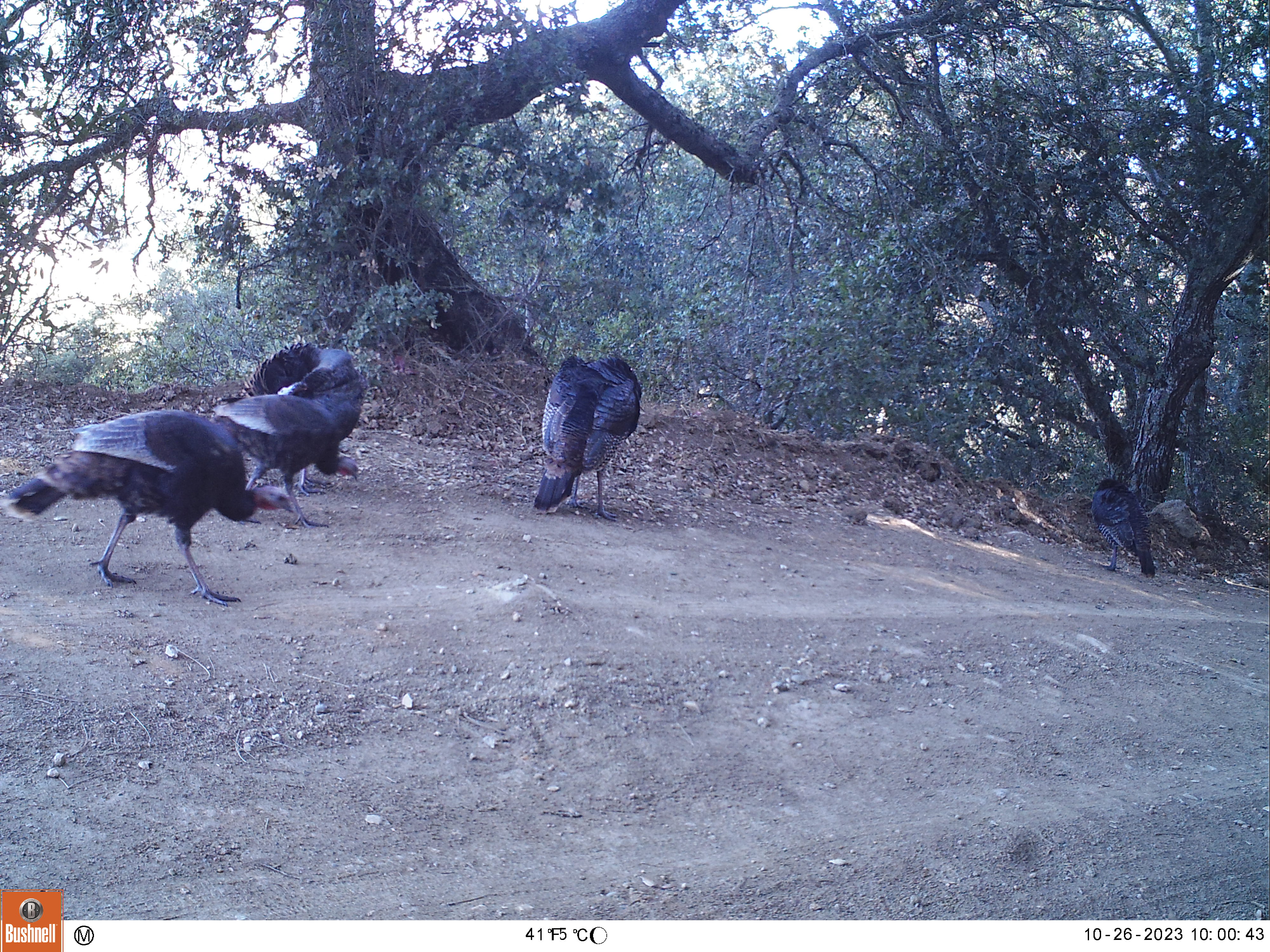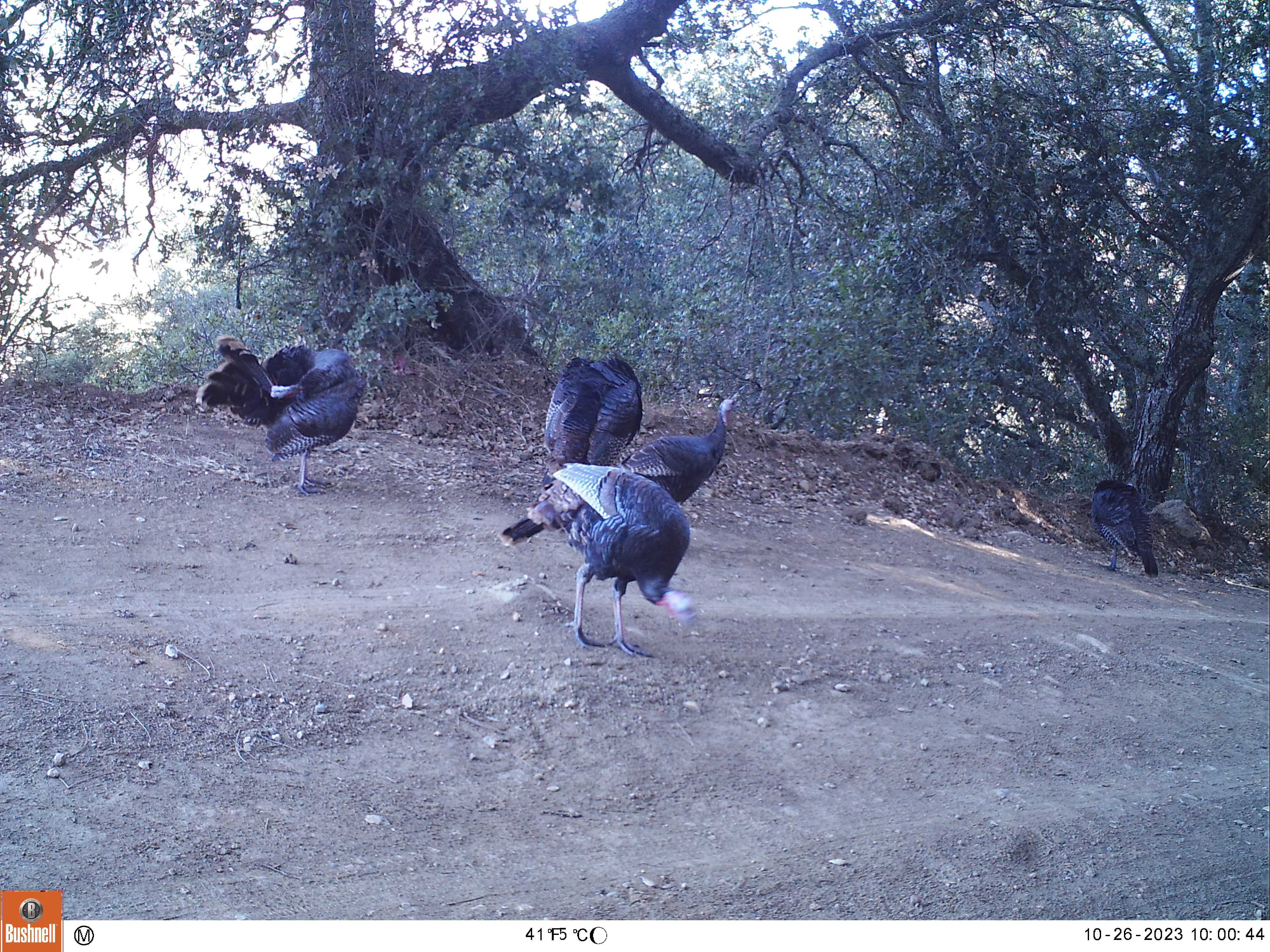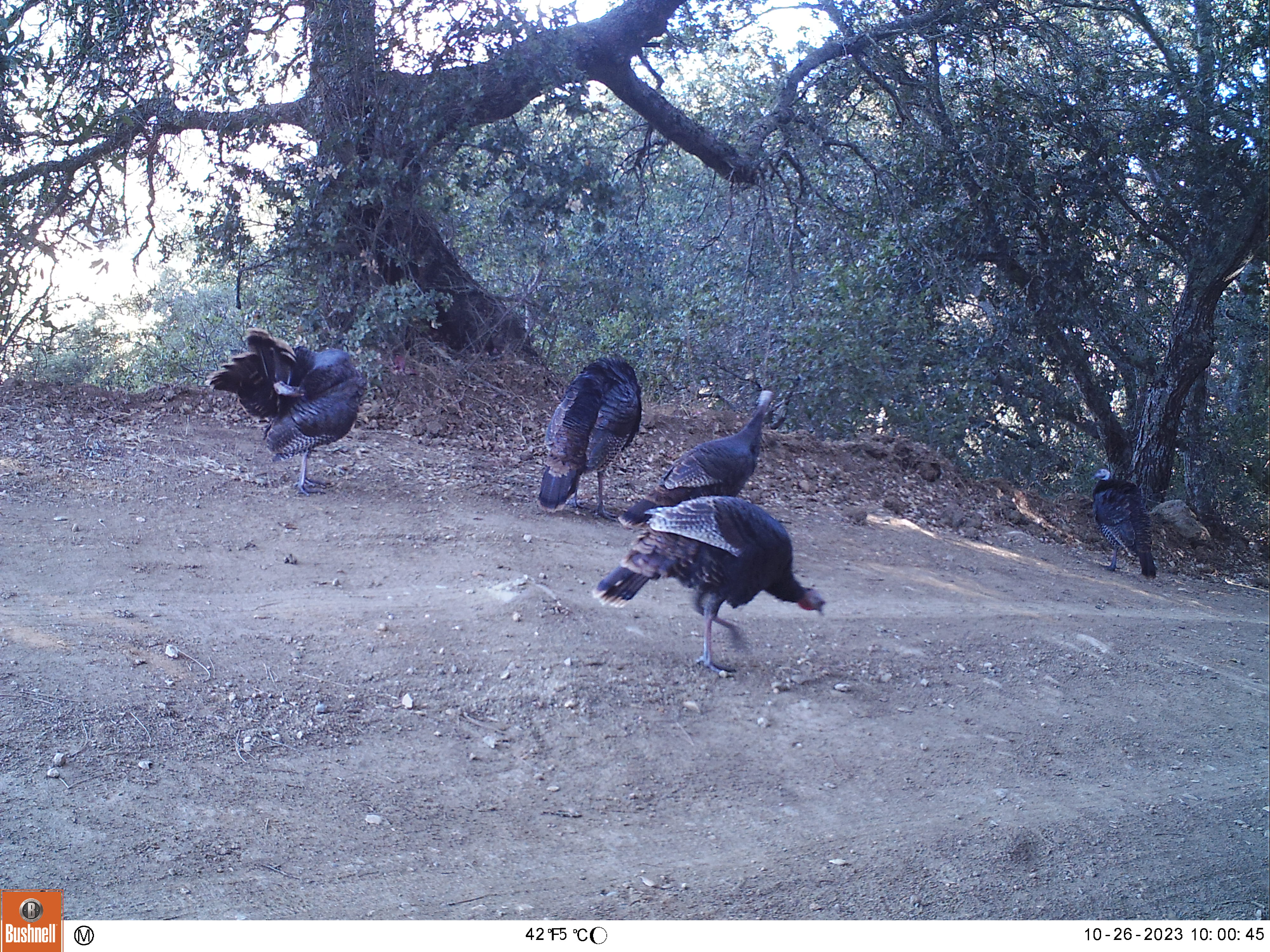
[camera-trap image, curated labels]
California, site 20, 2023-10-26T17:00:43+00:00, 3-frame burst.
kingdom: Animalia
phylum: Chordata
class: Aves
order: Galliformes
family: Phasianidae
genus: Meleagris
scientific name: Meleagris gallopavo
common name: turkey